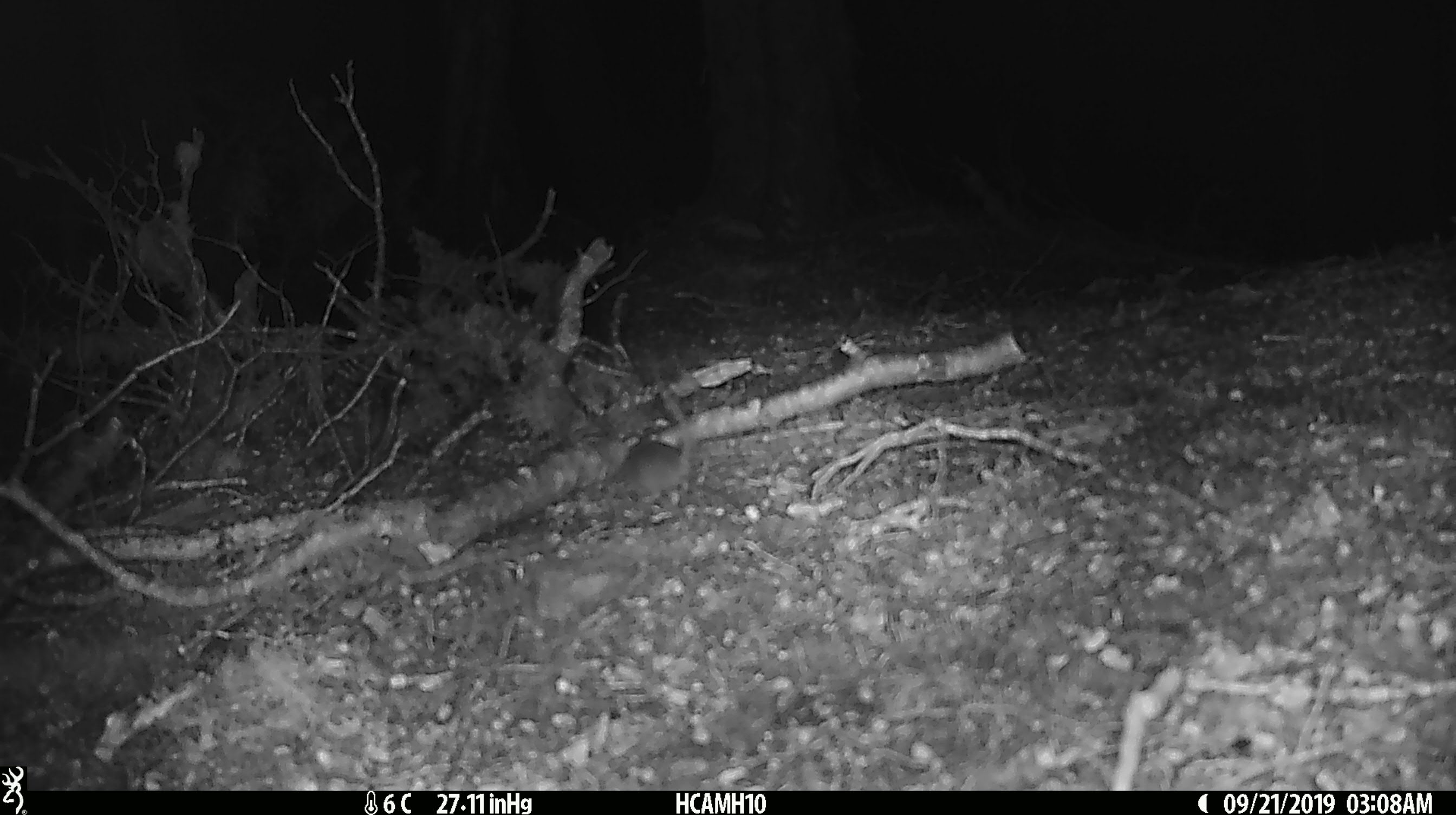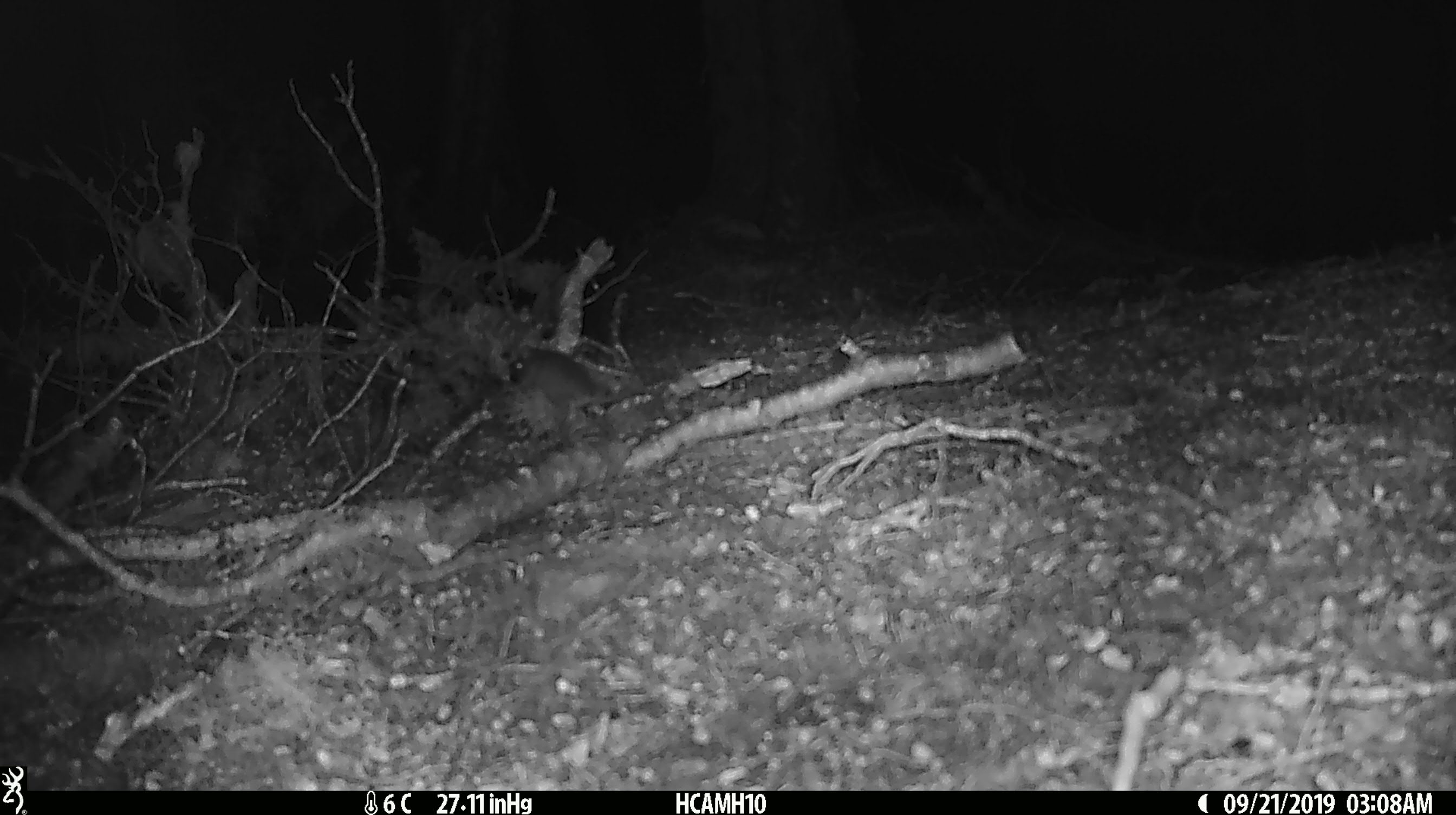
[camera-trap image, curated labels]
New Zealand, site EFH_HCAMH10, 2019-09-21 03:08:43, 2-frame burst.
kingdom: Animalia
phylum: Chordata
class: Mammalia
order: Rodentia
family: Muridae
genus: Mus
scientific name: Mus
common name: mouse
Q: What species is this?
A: Mouse (Mus).